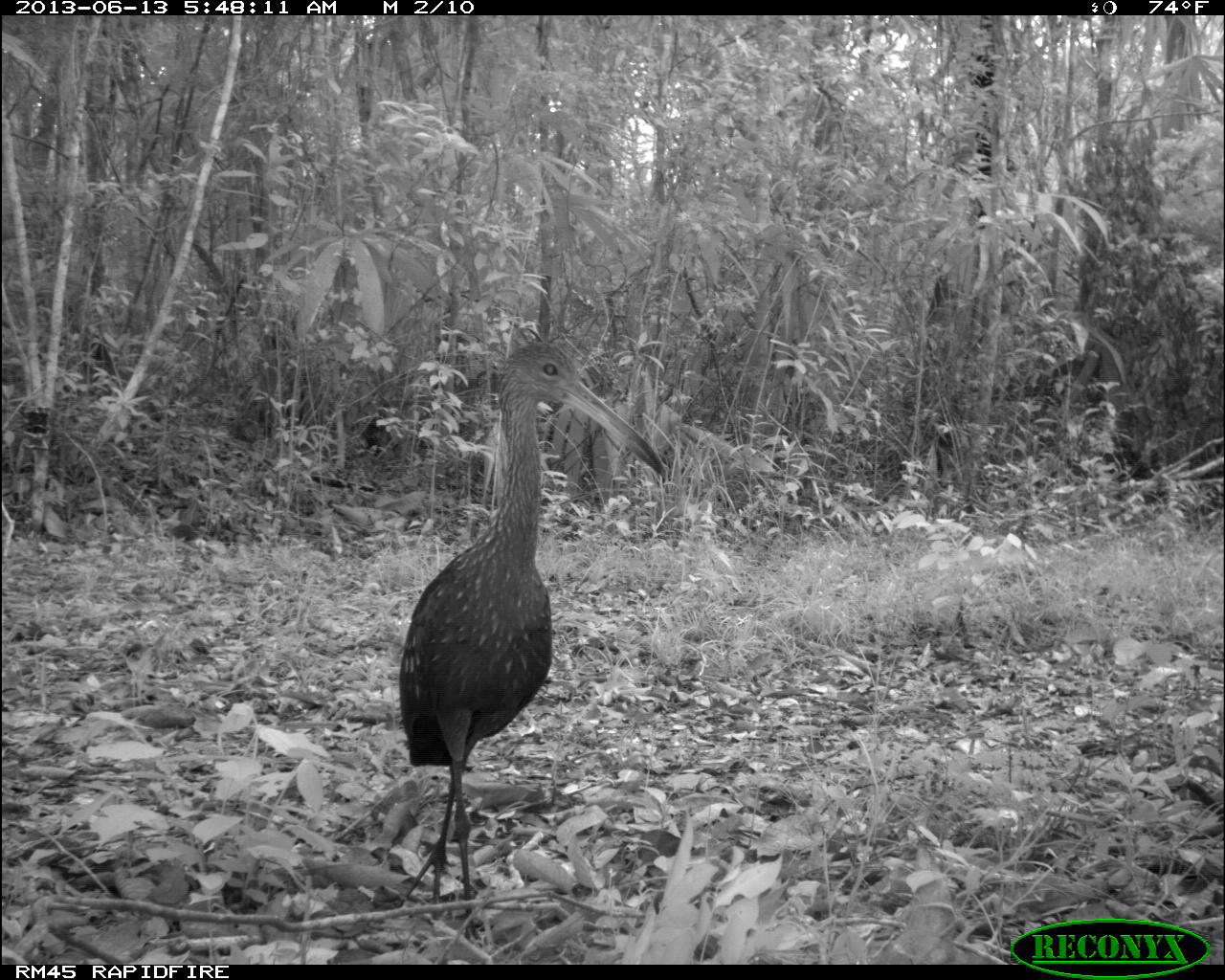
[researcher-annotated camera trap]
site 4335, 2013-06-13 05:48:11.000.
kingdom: Animalia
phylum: Chordata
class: Aves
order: Gruiformes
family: Aramidae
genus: Aramus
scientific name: Aramus guarauna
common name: limpkin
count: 1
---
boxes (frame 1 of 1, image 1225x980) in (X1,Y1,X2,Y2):
aramus guarauna: (398,340,666,905)